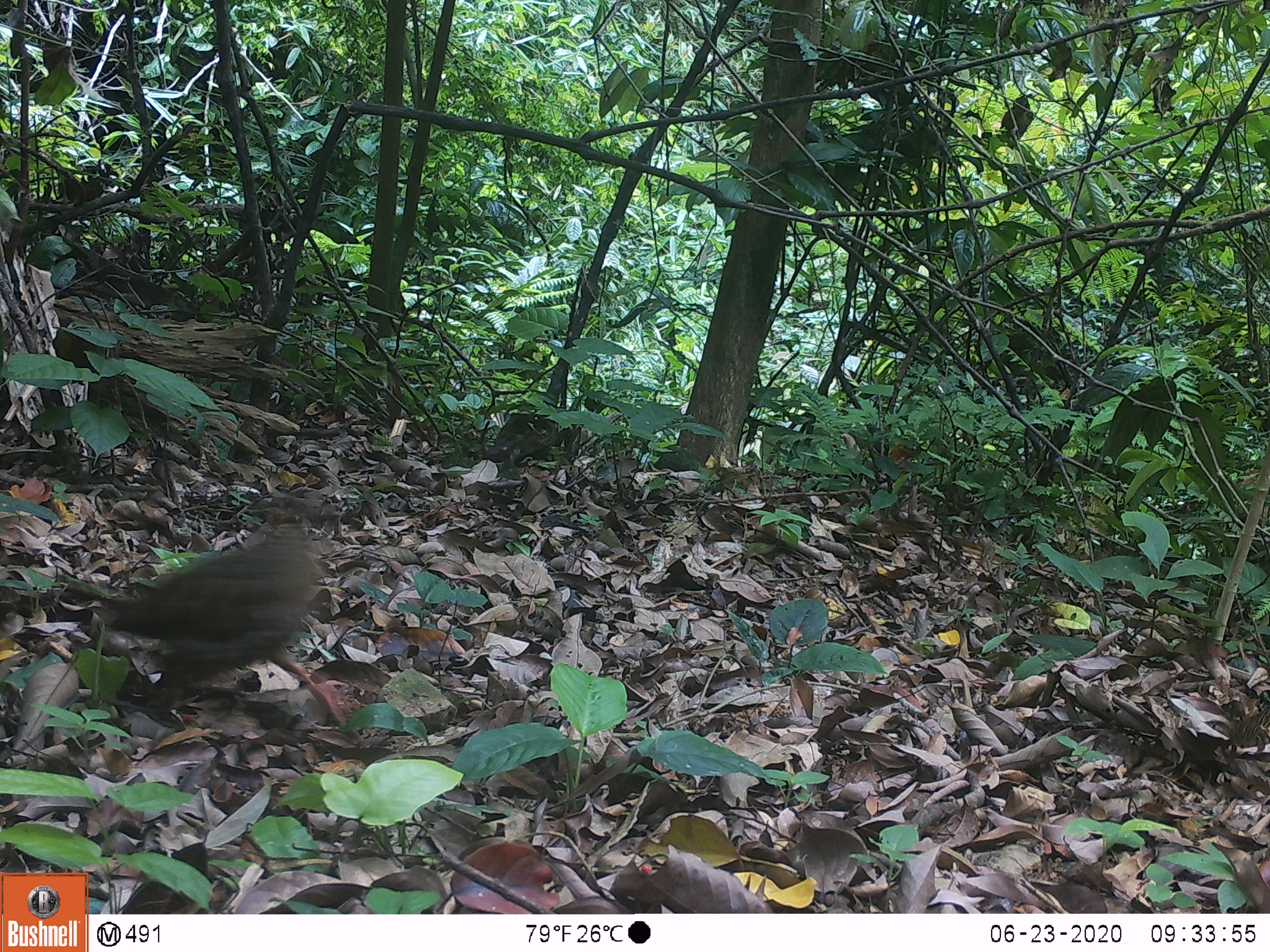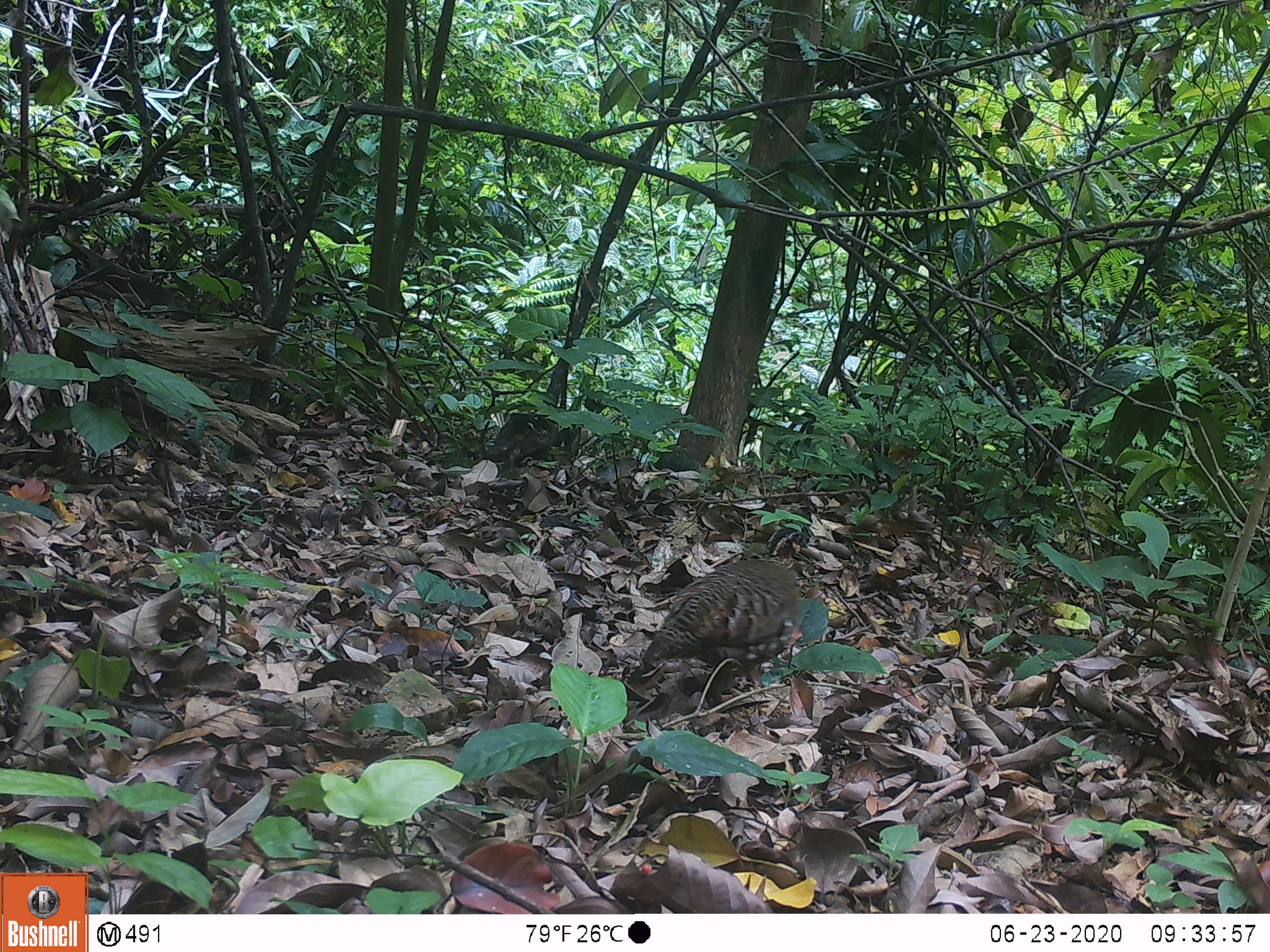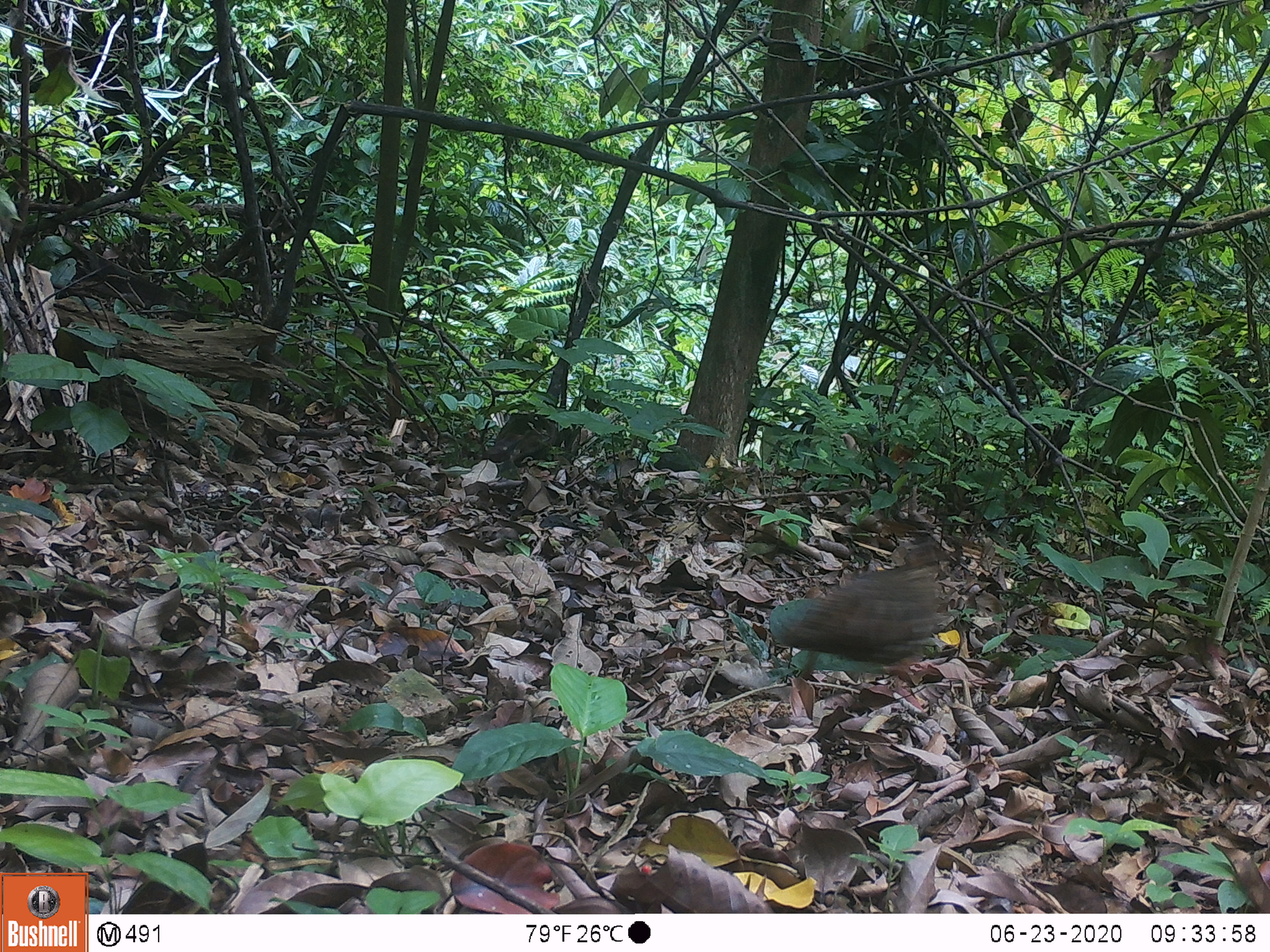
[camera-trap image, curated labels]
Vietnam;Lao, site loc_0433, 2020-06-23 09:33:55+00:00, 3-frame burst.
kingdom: Animalia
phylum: Chordata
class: Aves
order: Galliformes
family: Phasianidae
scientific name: Phasianidae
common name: partridge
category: unidentified partridge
Unidentified partridge (partridge) (Phasianidae). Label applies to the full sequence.